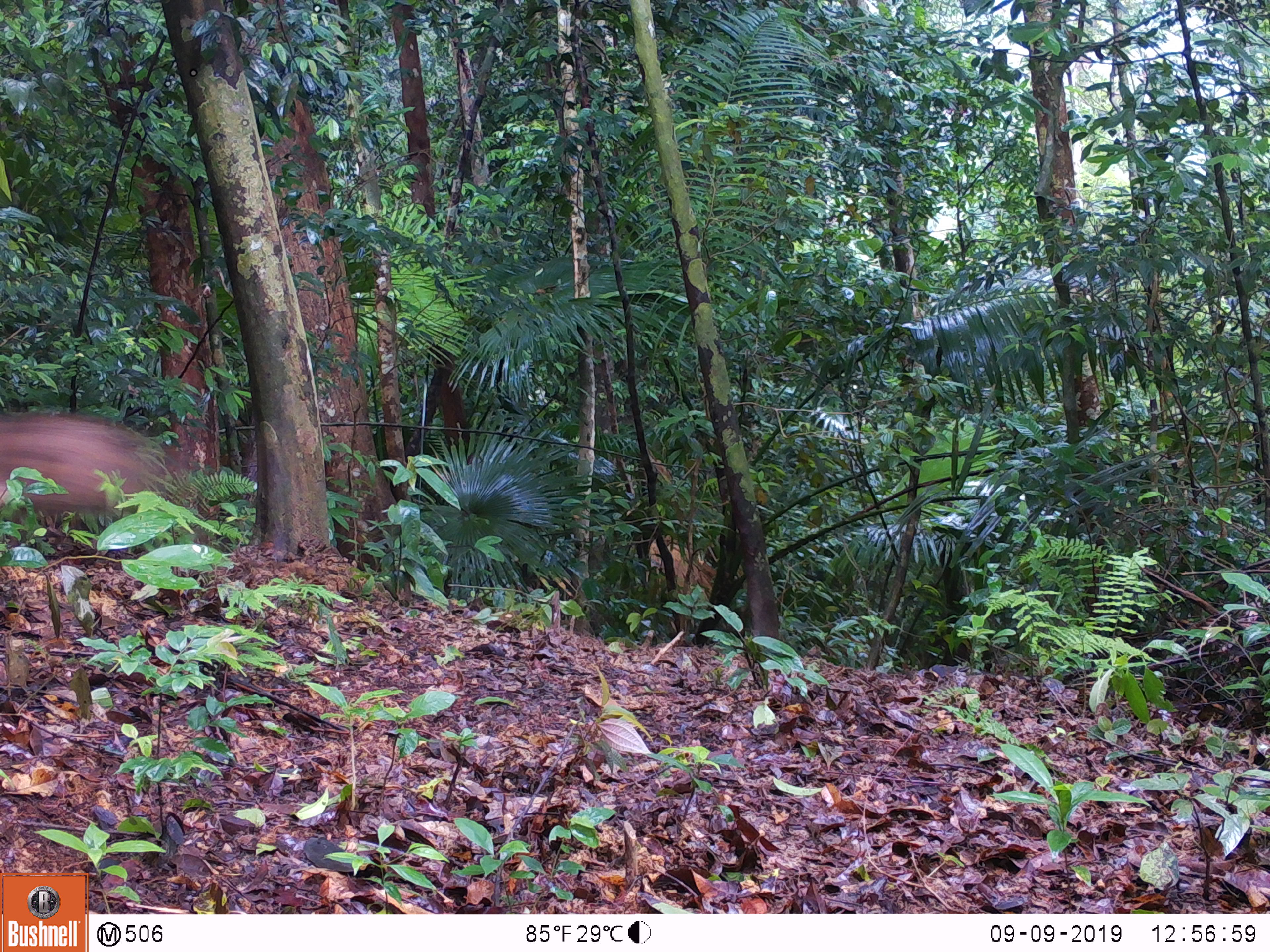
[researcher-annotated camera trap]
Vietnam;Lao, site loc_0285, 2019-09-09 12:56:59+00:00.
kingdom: Animalia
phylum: Chordata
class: Mammalia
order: Artiodactyla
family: Suidae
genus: Sus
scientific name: Sus scrofa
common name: eurasian wild pig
Eurasian wild pig (Sus scrofa). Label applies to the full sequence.